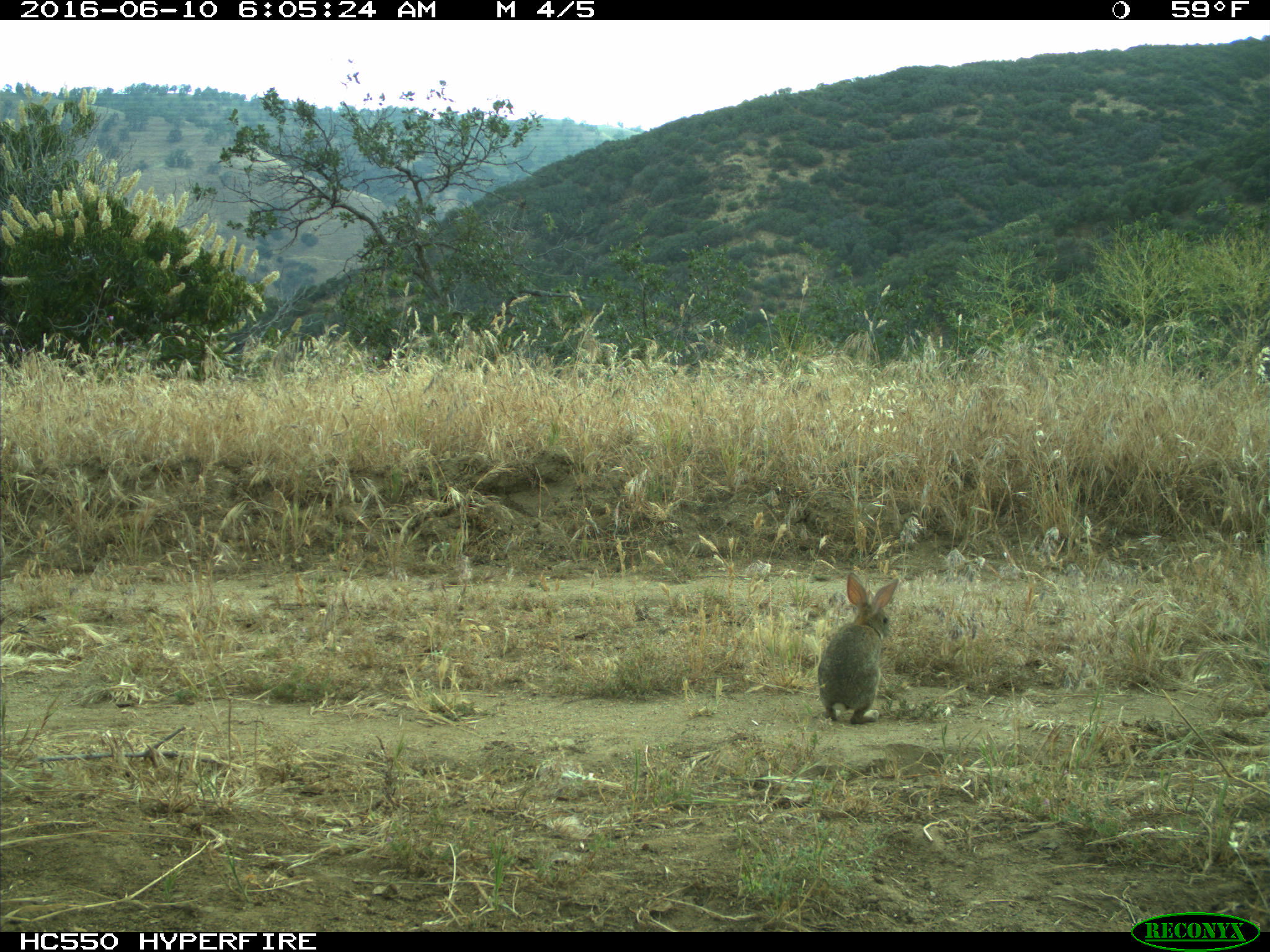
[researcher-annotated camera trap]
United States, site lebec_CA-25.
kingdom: Animalia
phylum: Chordata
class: Mammalia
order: Lagomorpha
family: Leporidae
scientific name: Leporidae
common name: rabbits and hares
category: unidentified rabbit